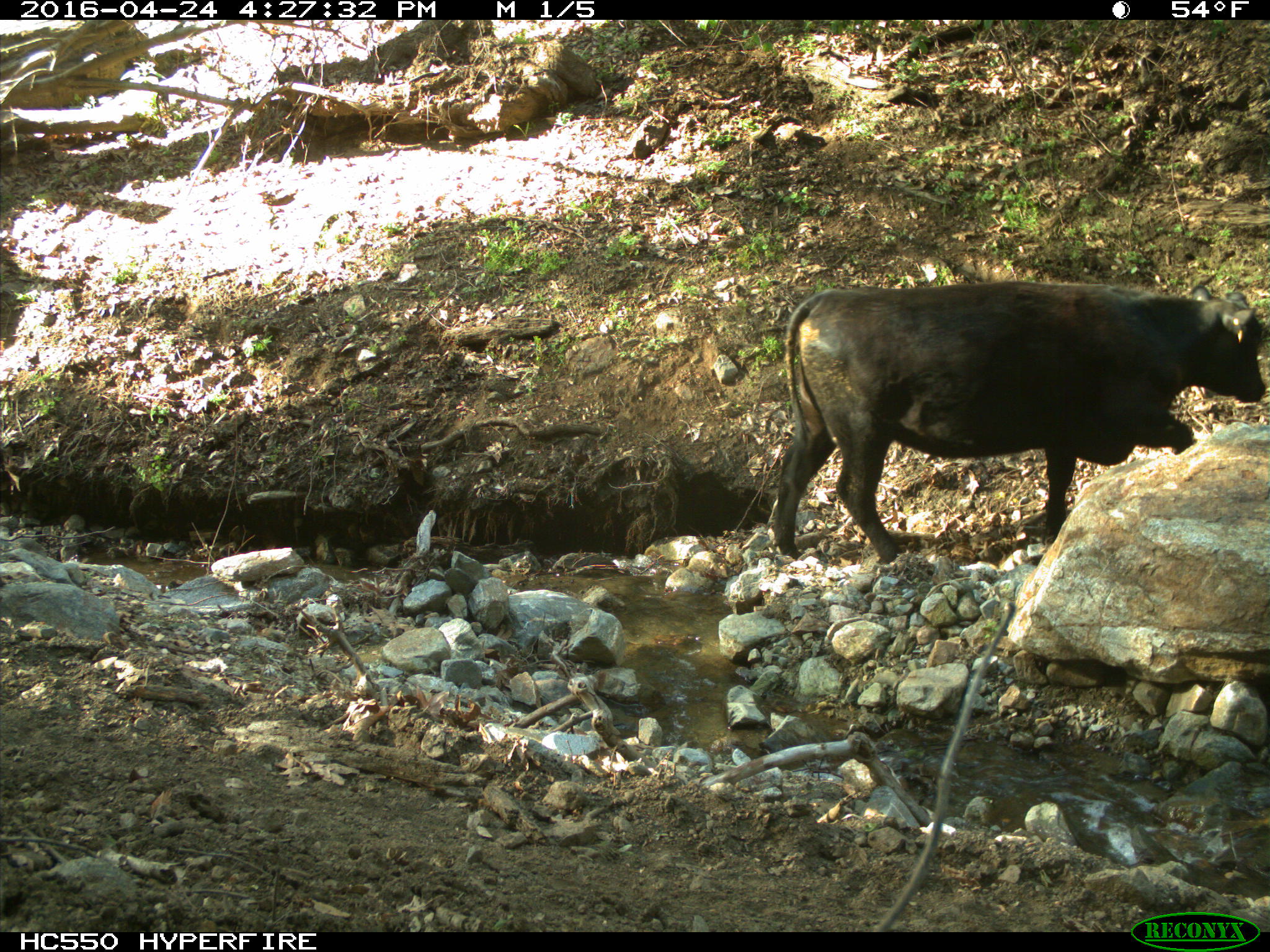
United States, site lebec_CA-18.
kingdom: Animalia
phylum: Chordata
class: Mammalia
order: Artiodactyla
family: Bovidae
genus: Bos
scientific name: Bos taurus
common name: domestic cow